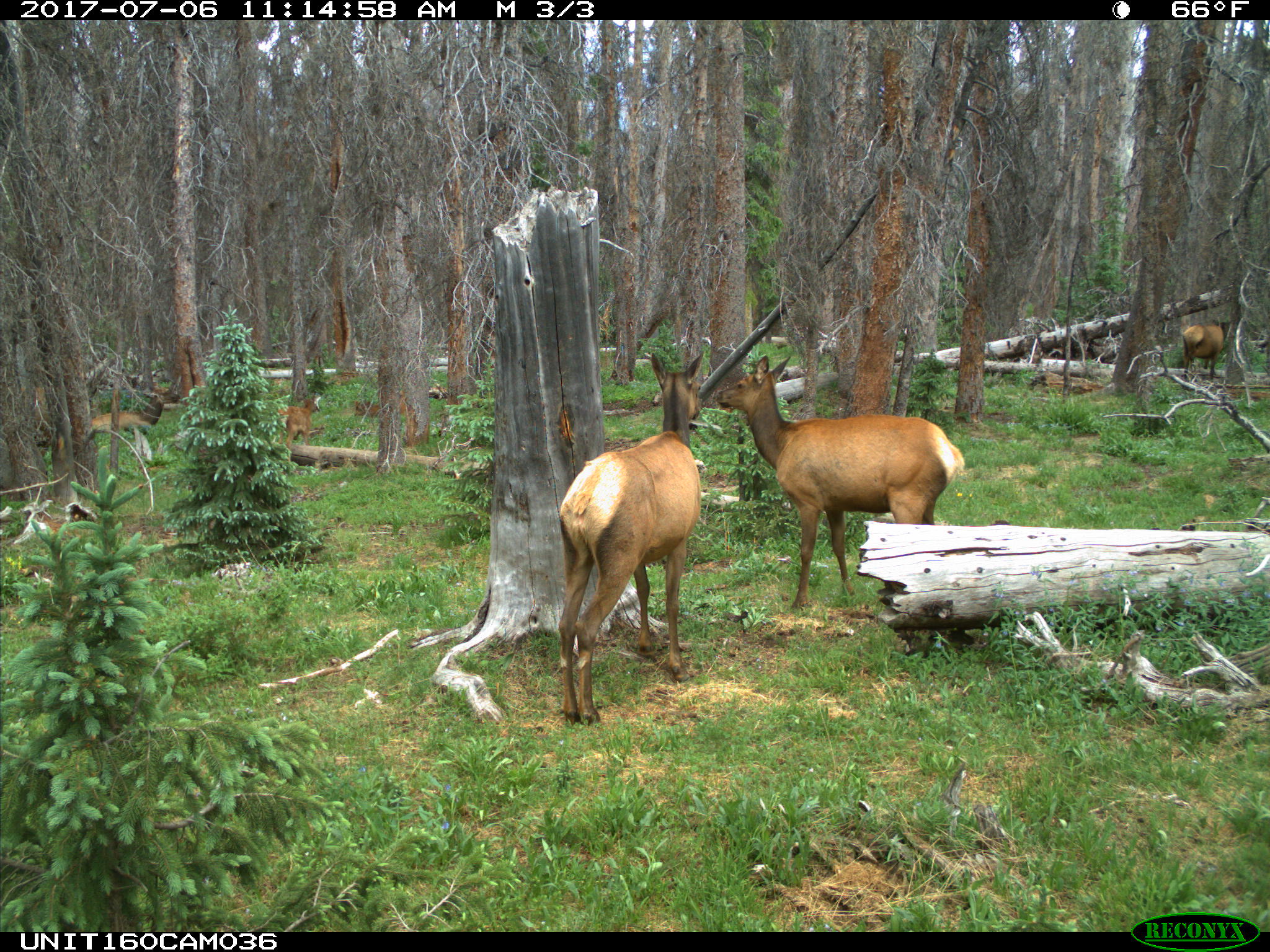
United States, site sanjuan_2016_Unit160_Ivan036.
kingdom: Animalia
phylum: Chordata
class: Mammalia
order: Artiodactyla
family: Cervidae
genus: Cervus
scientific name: Cervus elaphus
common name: red deer